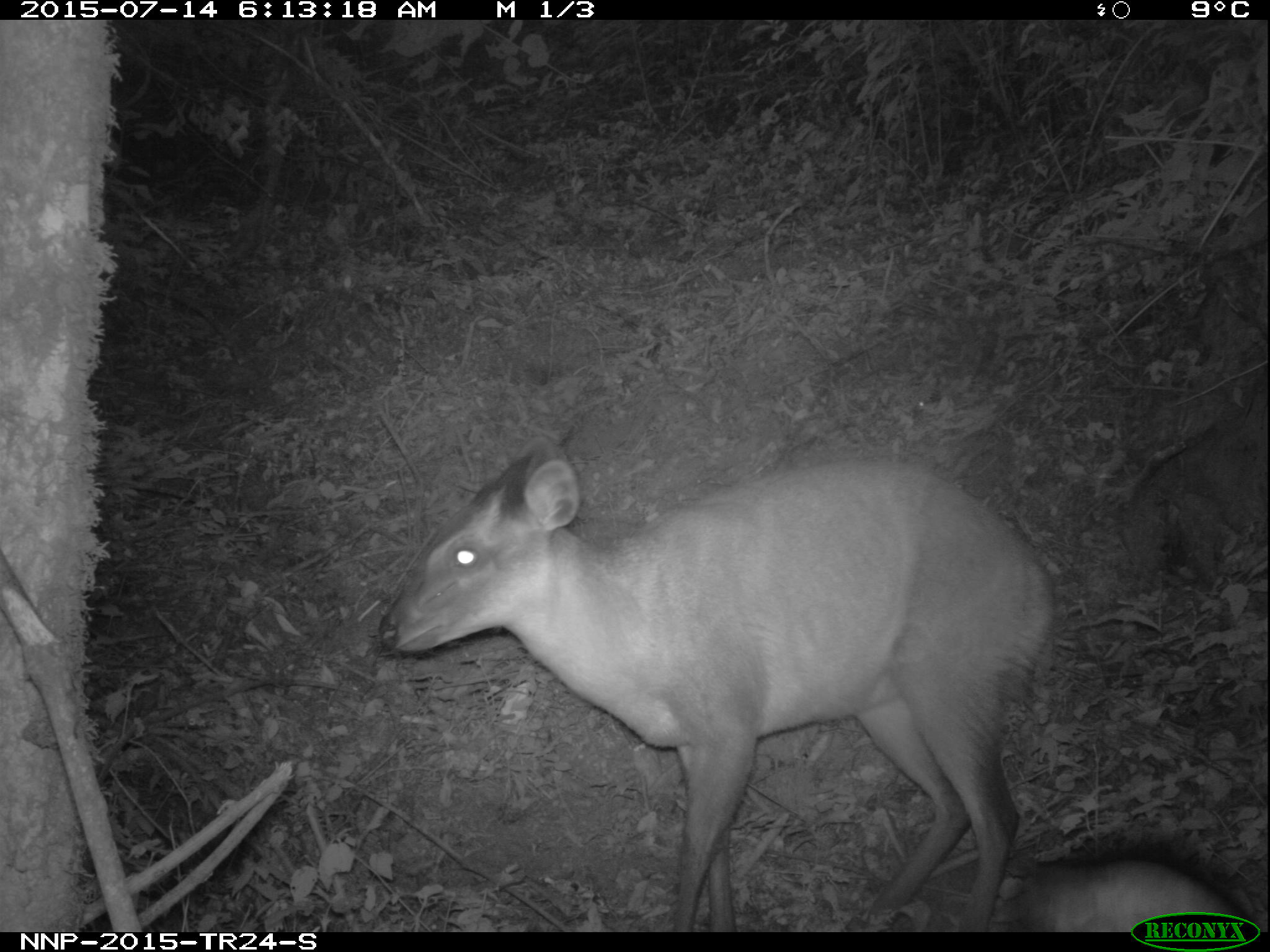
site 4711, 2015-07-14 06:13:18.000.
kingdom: Animalia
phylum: Chordata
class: Mammalia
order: Artiodactyla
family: Bovidae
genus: Cephalophus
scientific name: Cephalophus nigrifrons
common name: black-fronted duiker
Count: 1.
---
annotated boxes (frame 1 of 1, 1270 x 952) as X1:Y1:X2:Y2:
cephalophus nigrifrons: 376:436:1061:931; 1015:851:1255:937